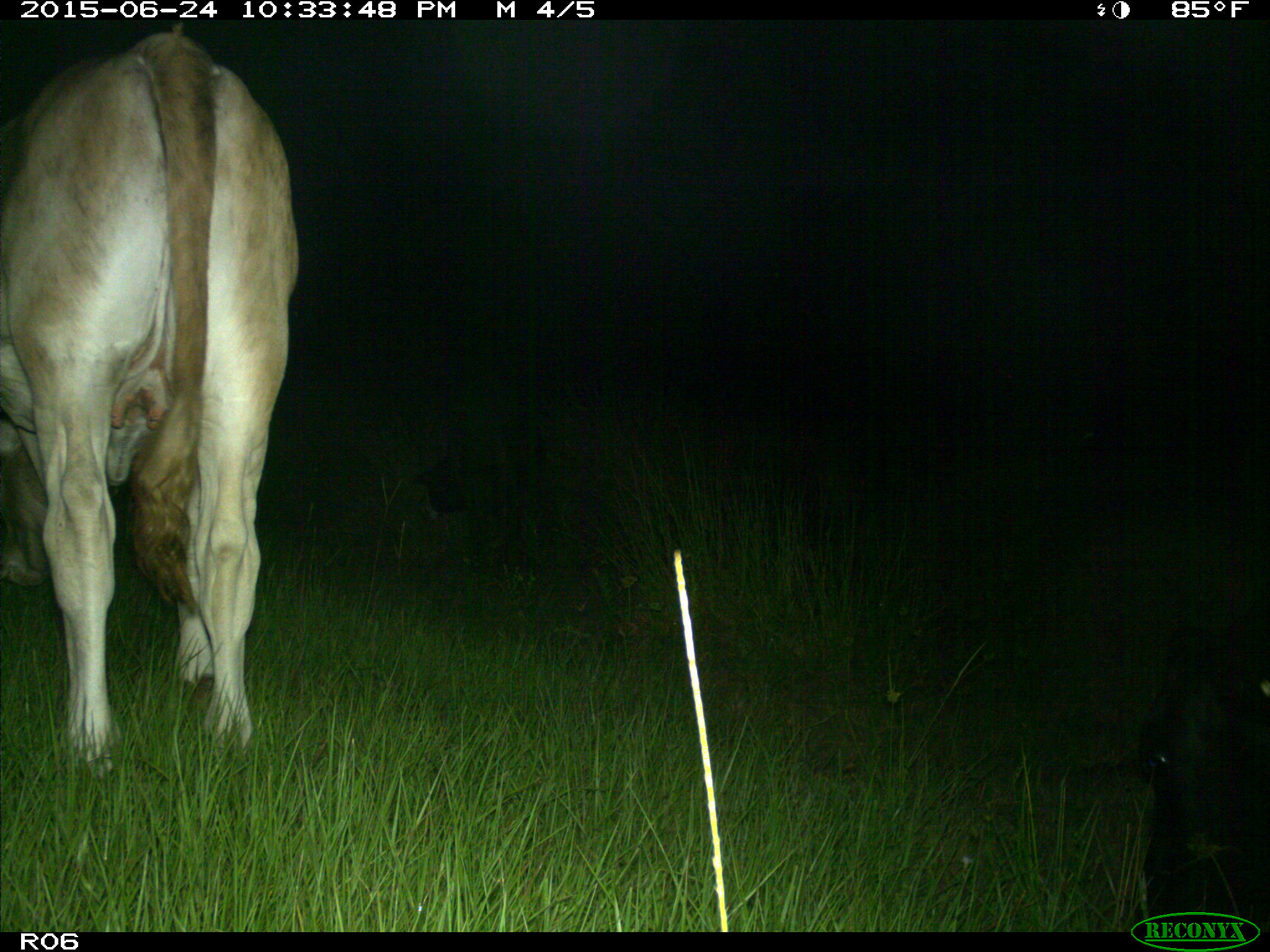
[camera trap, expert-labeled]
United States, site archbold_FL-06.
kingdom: Animalia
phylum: Chordata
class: Mammalia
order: Artiodactyla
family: Bovidae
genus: Bos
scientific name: Bos taurus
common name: domestic cow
Bos taurus (domestic cow).